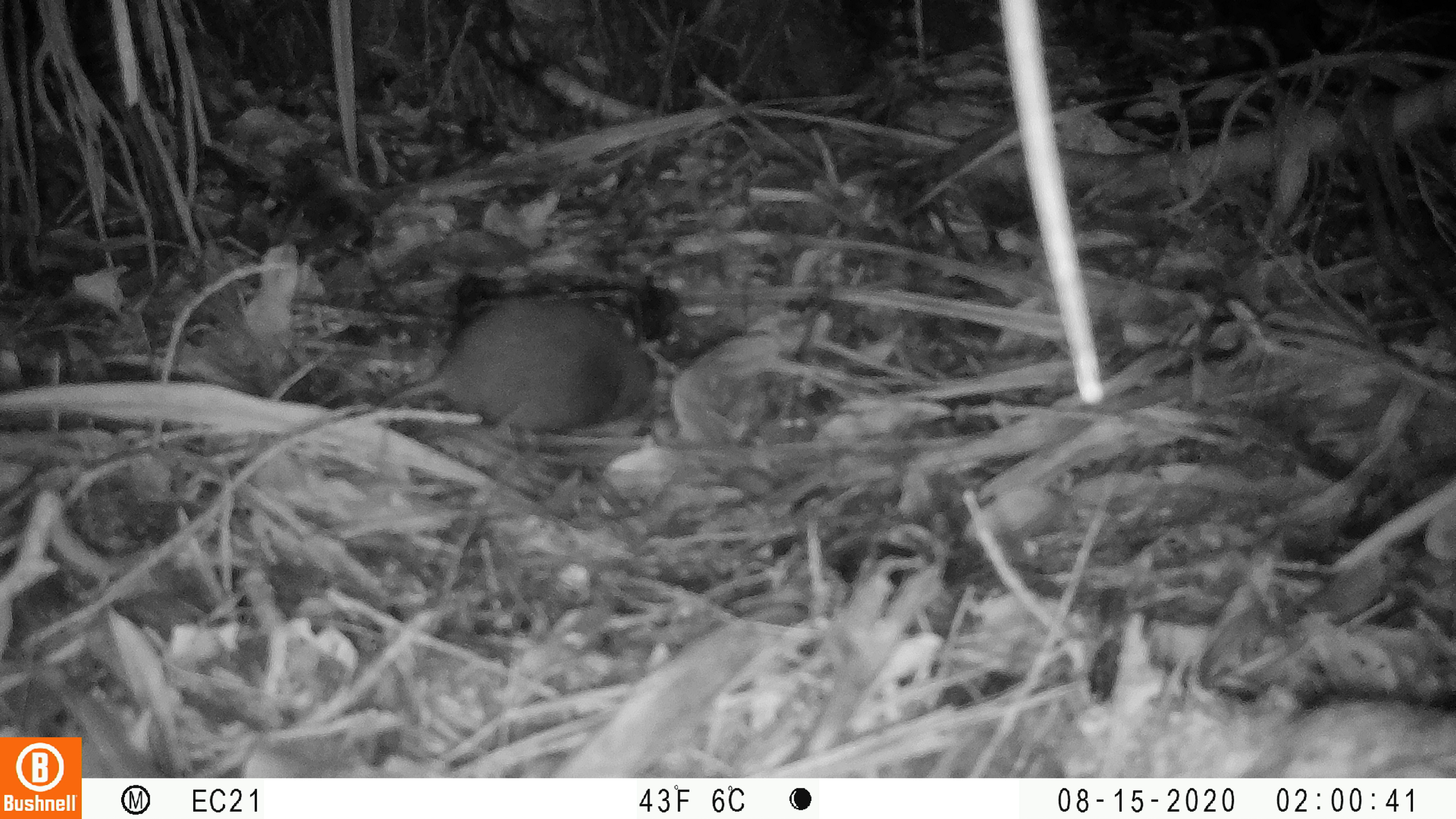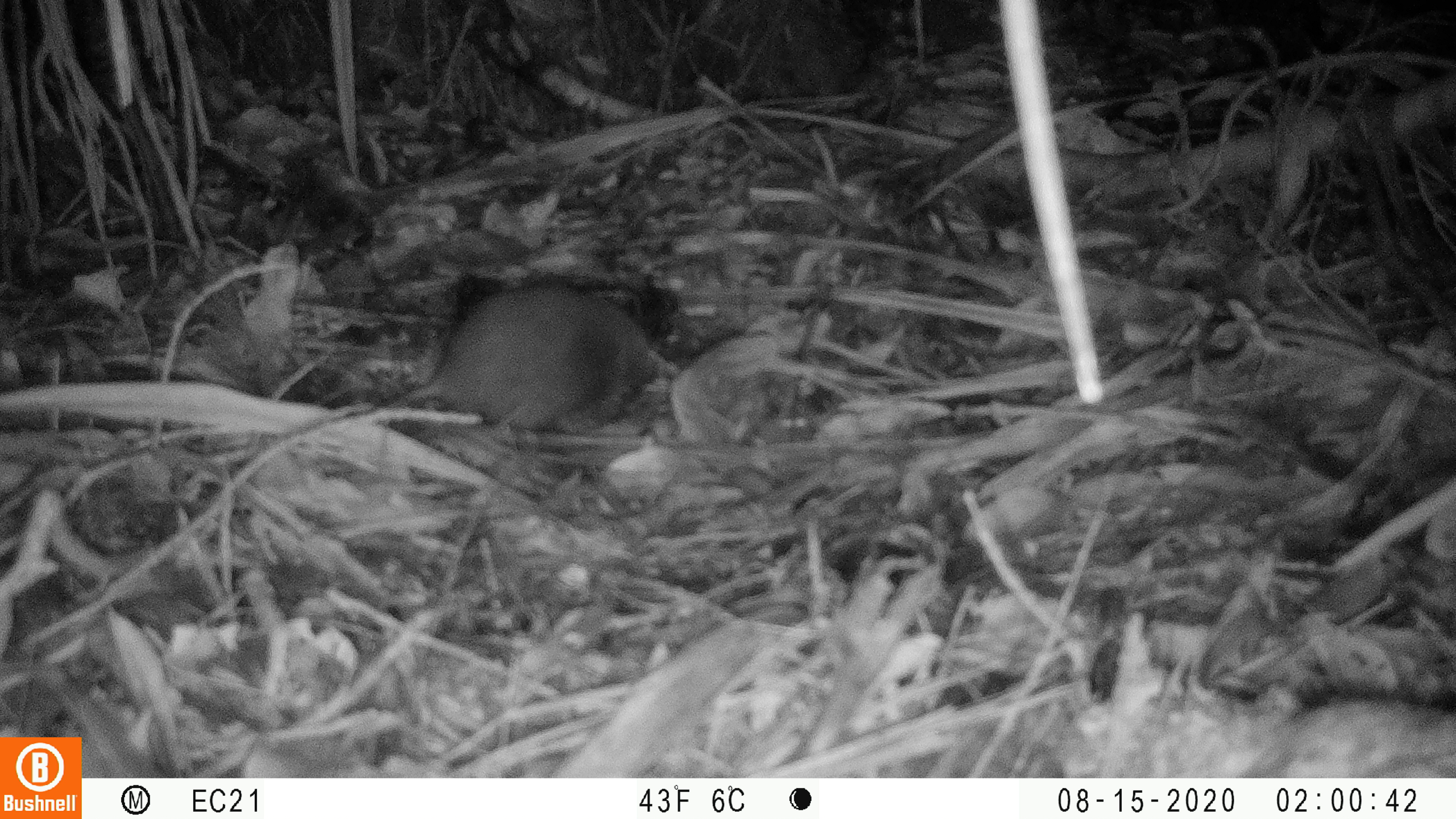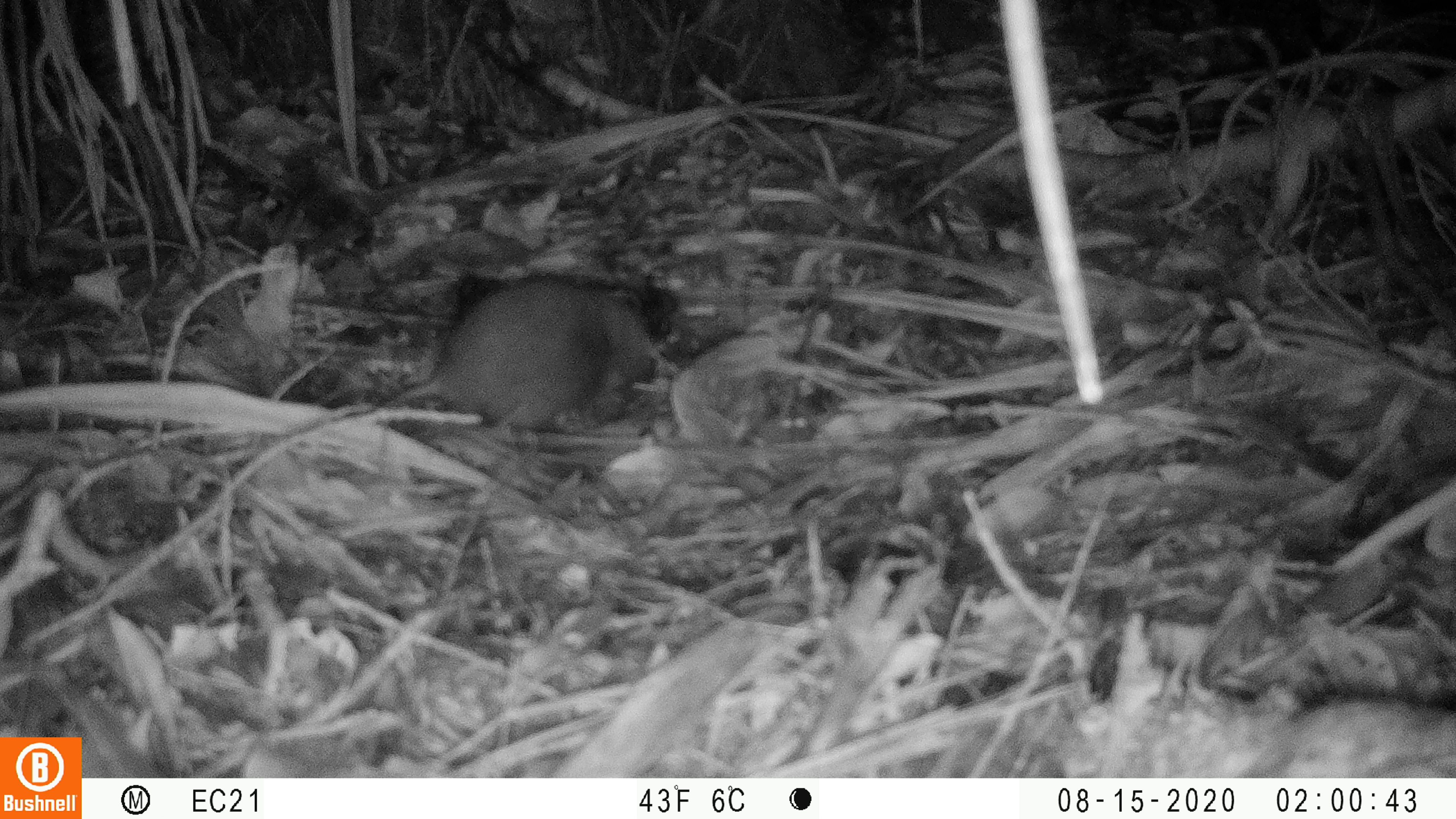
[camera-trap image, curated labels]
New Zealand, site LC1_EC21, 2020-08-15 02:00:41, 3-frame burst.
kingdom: Animalia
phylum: Chordata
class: Mammalia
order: Rodentia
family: Muridae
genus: Rattus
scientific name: Rattus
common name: rat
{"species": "rat (Rattus)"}